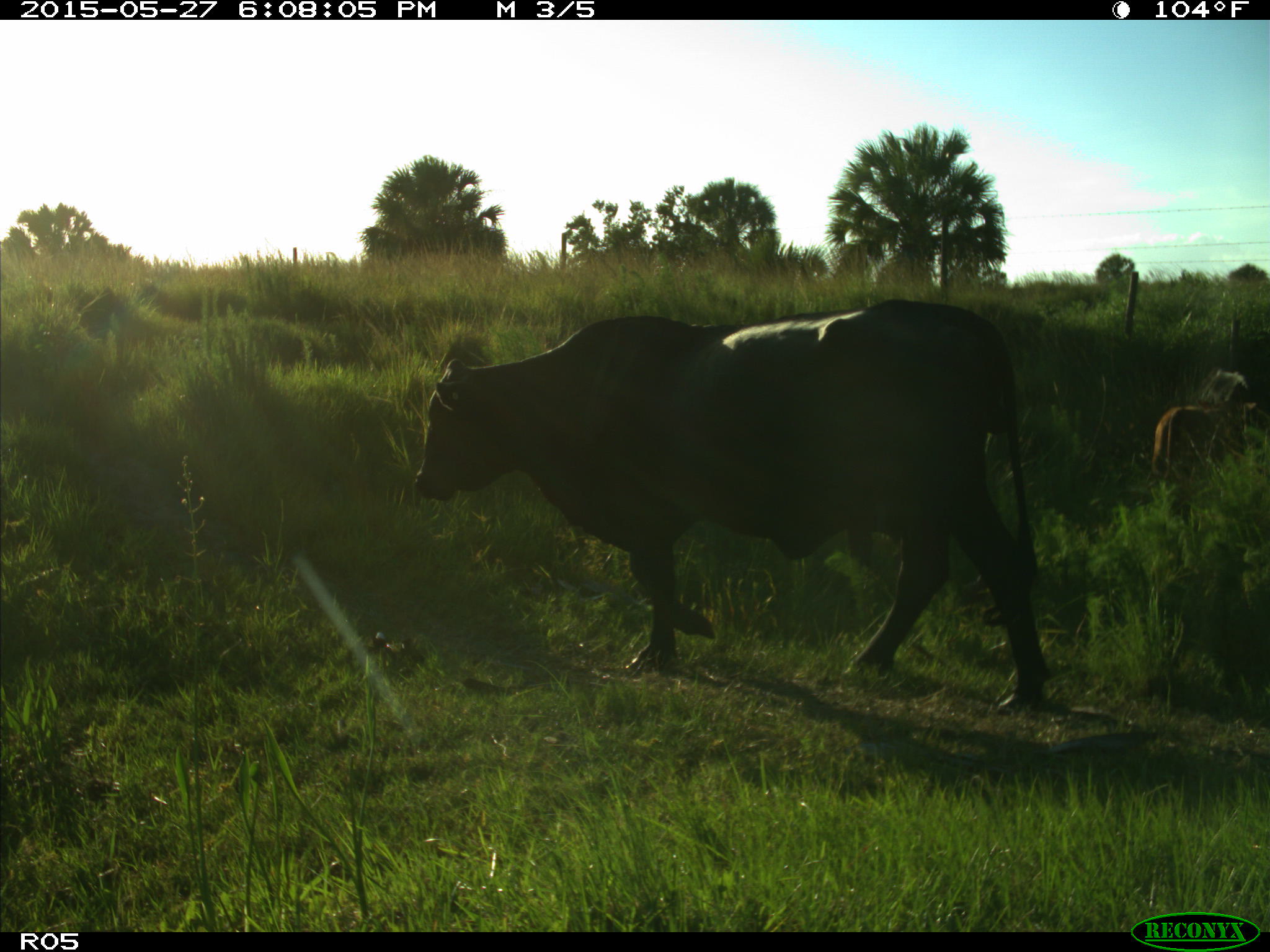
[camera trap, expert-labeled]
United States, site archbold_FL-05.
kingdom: Animalia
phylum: Chordata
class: Mammalia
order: Artiodactyla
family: Bovidae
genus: Bos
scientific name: Bos taurus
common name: domestic cow